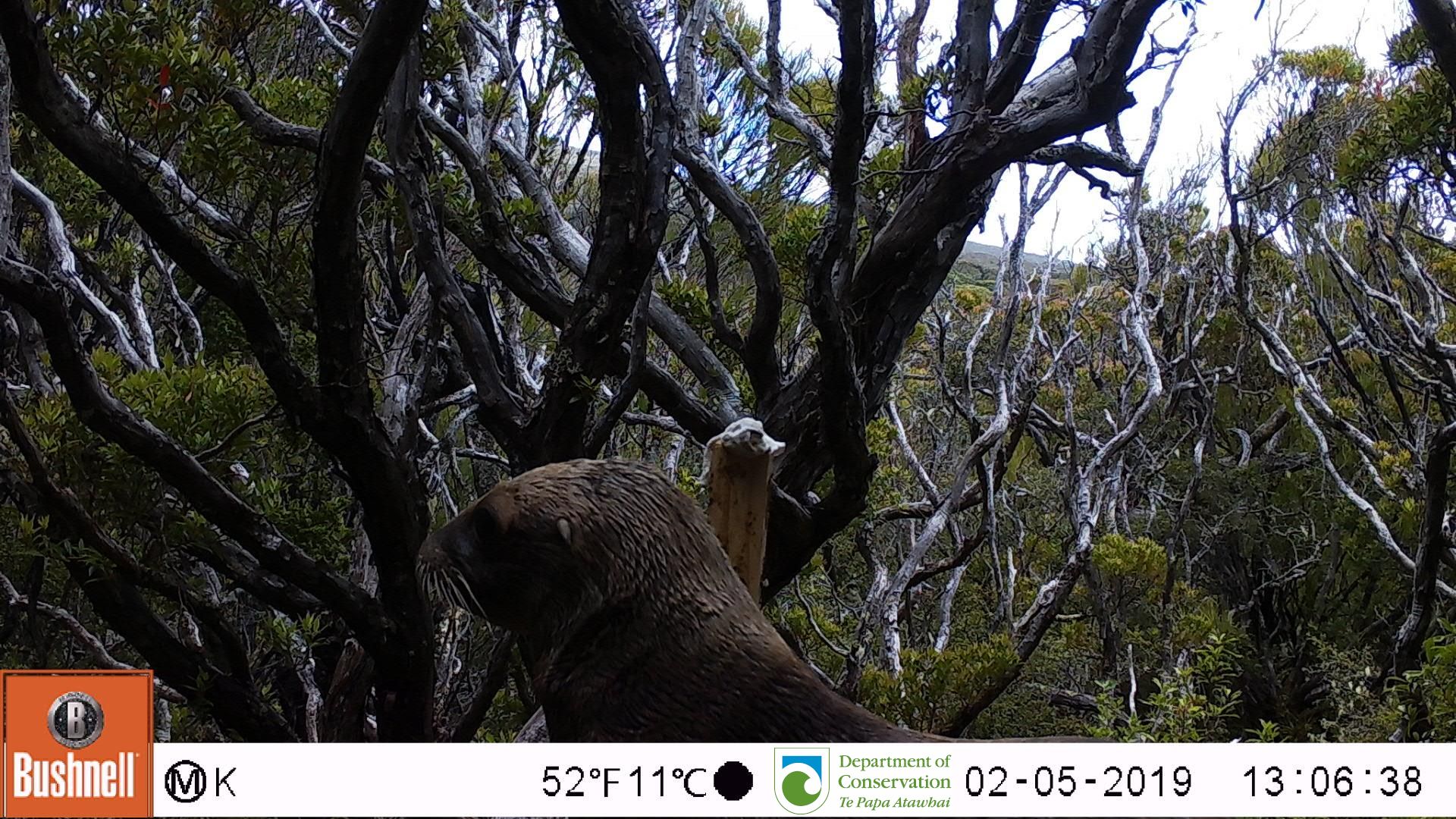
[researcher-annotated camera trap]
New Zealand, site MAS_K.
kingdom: Animalia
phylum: Chordata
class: Mammalia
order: Carnivora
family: Otariidae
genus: Phocarctos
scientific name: Phocarctos hookeri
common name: new zealand sea lion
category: sealion